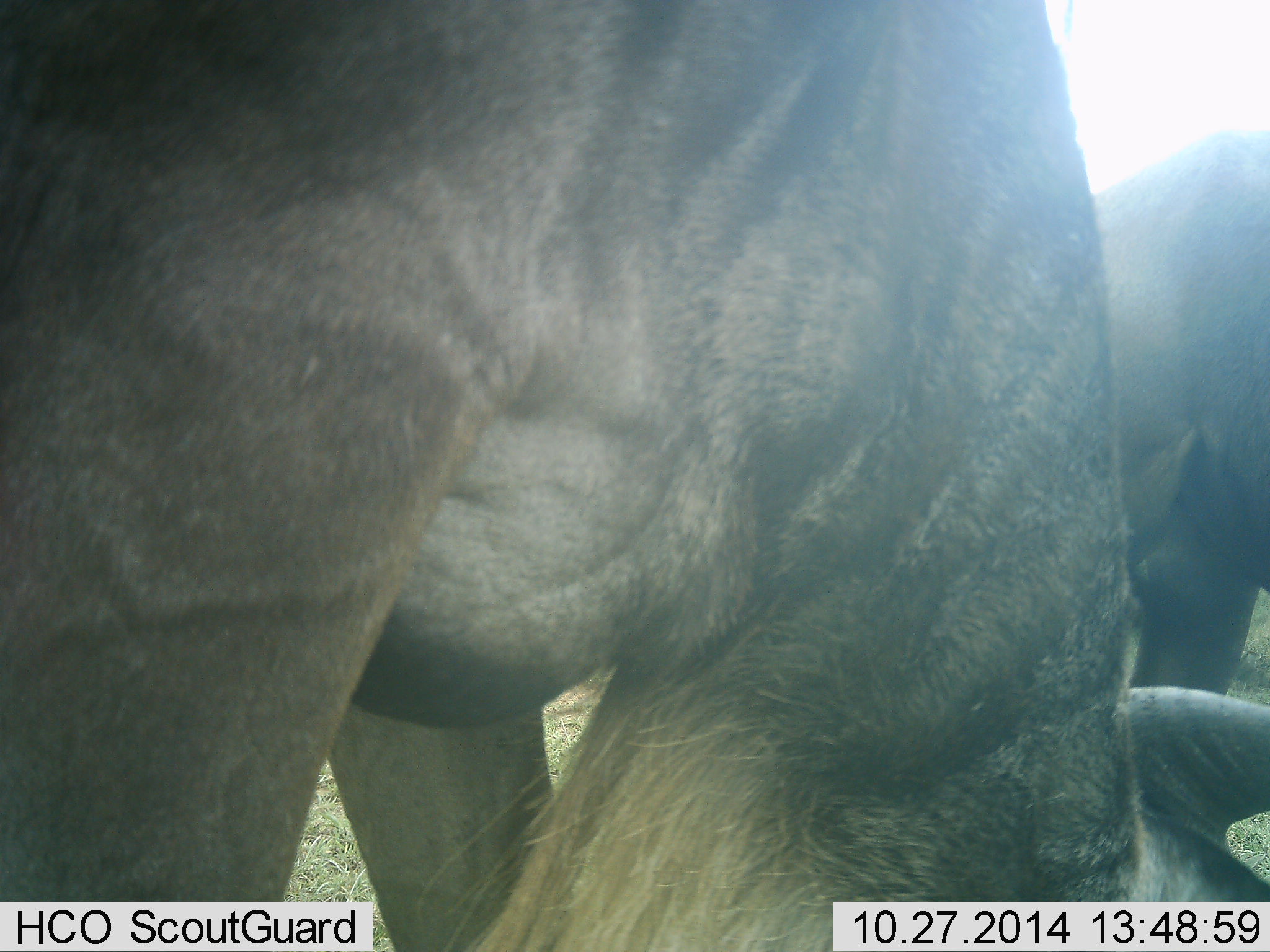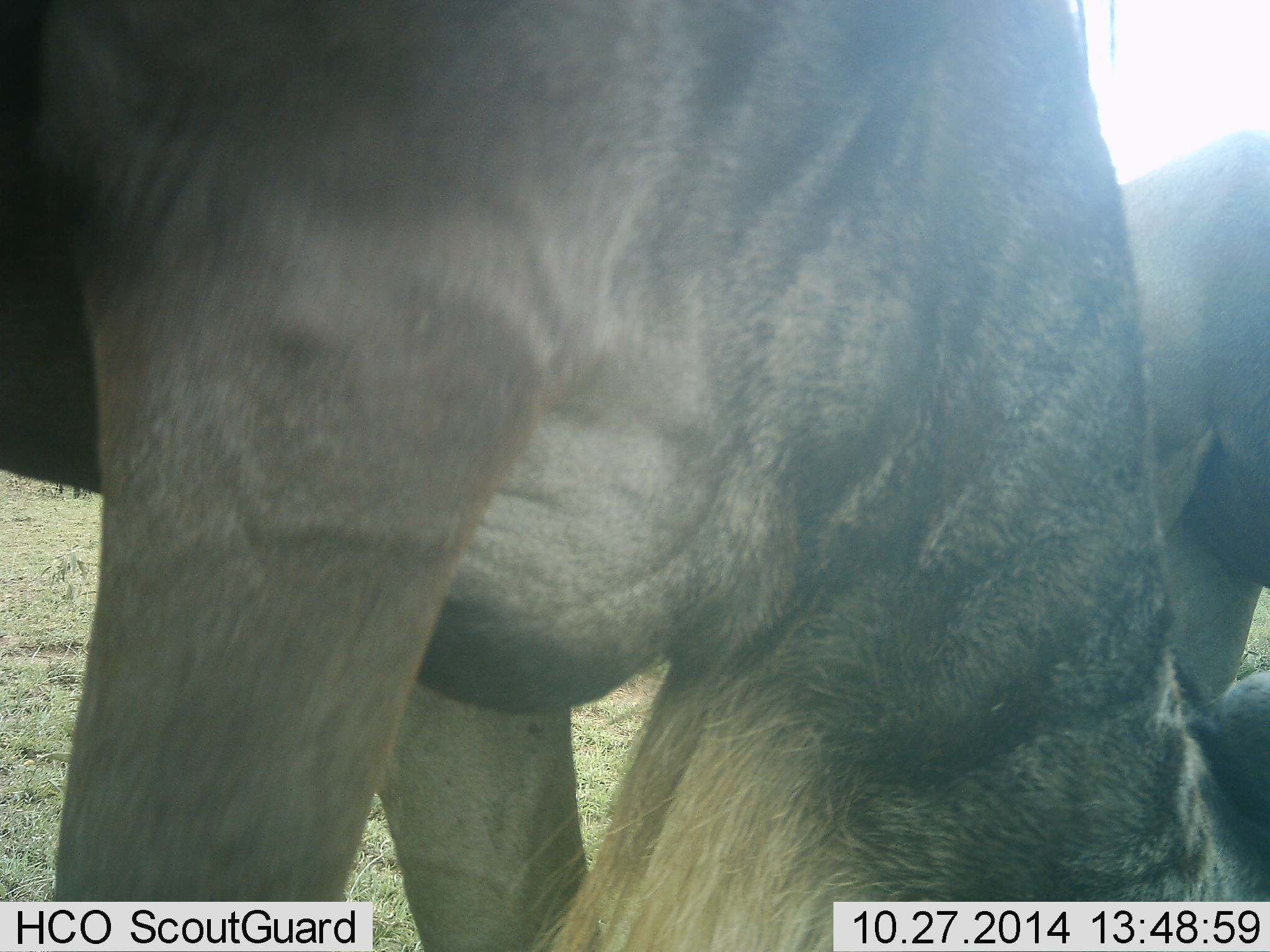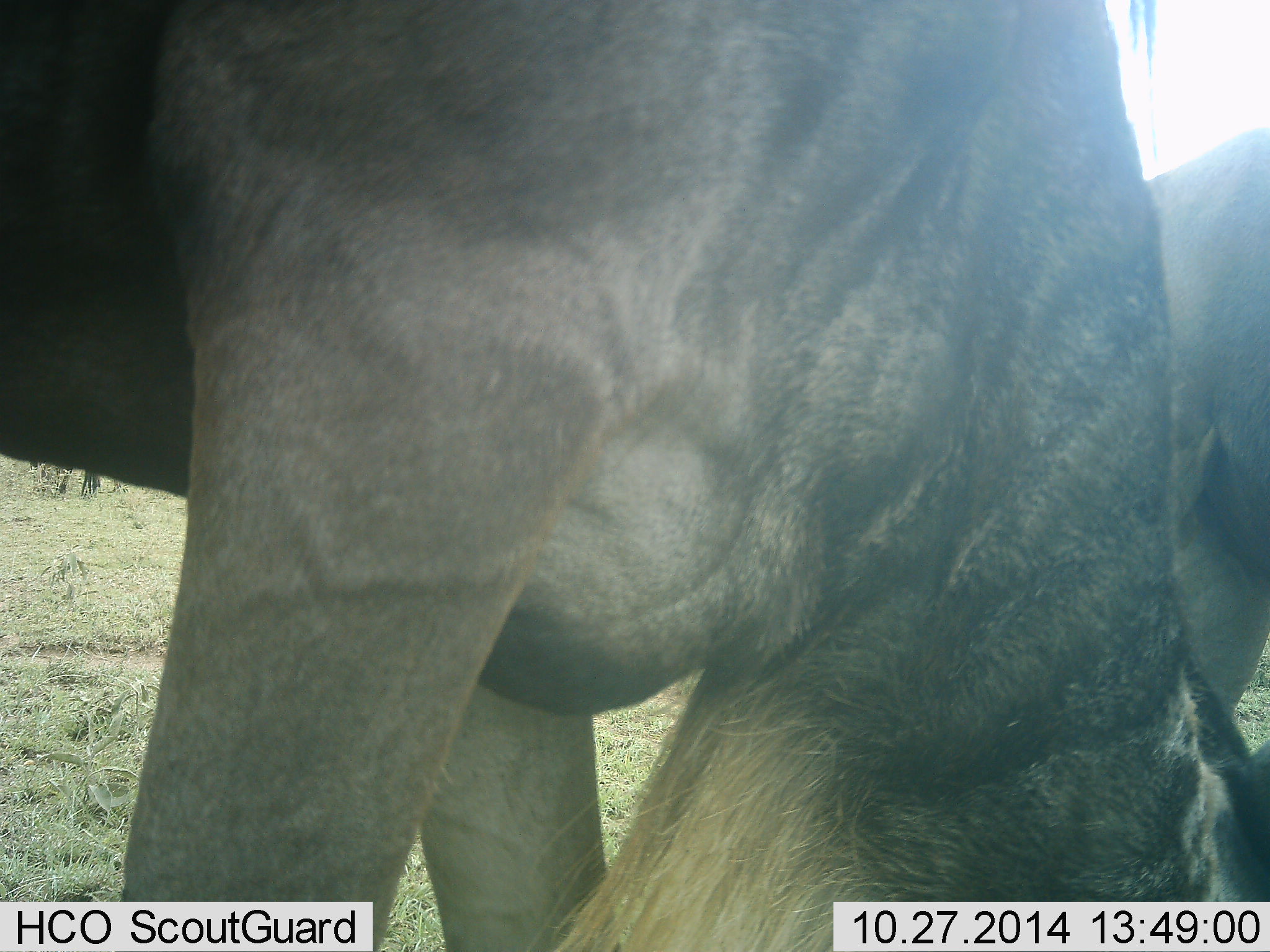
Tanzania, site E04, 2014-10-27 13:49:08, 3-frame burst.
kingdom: Animalia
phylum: Chordata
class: Mammalia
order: Artiodactyla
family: Bovidae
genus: Connochaetes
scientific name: Connochaetes taurinus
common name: blue wildebeest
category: wildebeest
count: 2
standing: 50%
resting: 0%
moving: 0%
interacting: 0%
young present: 0%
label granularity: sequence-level